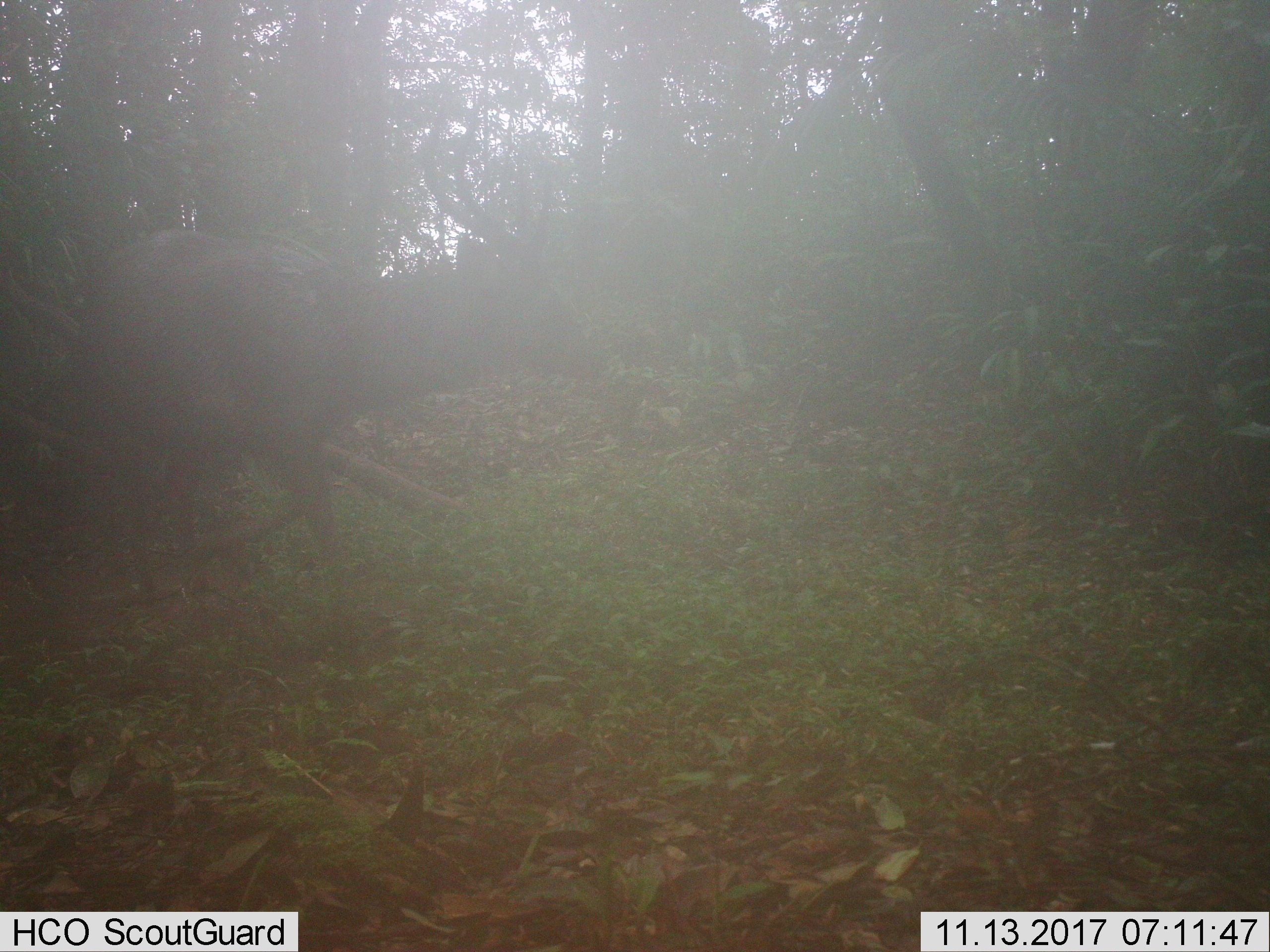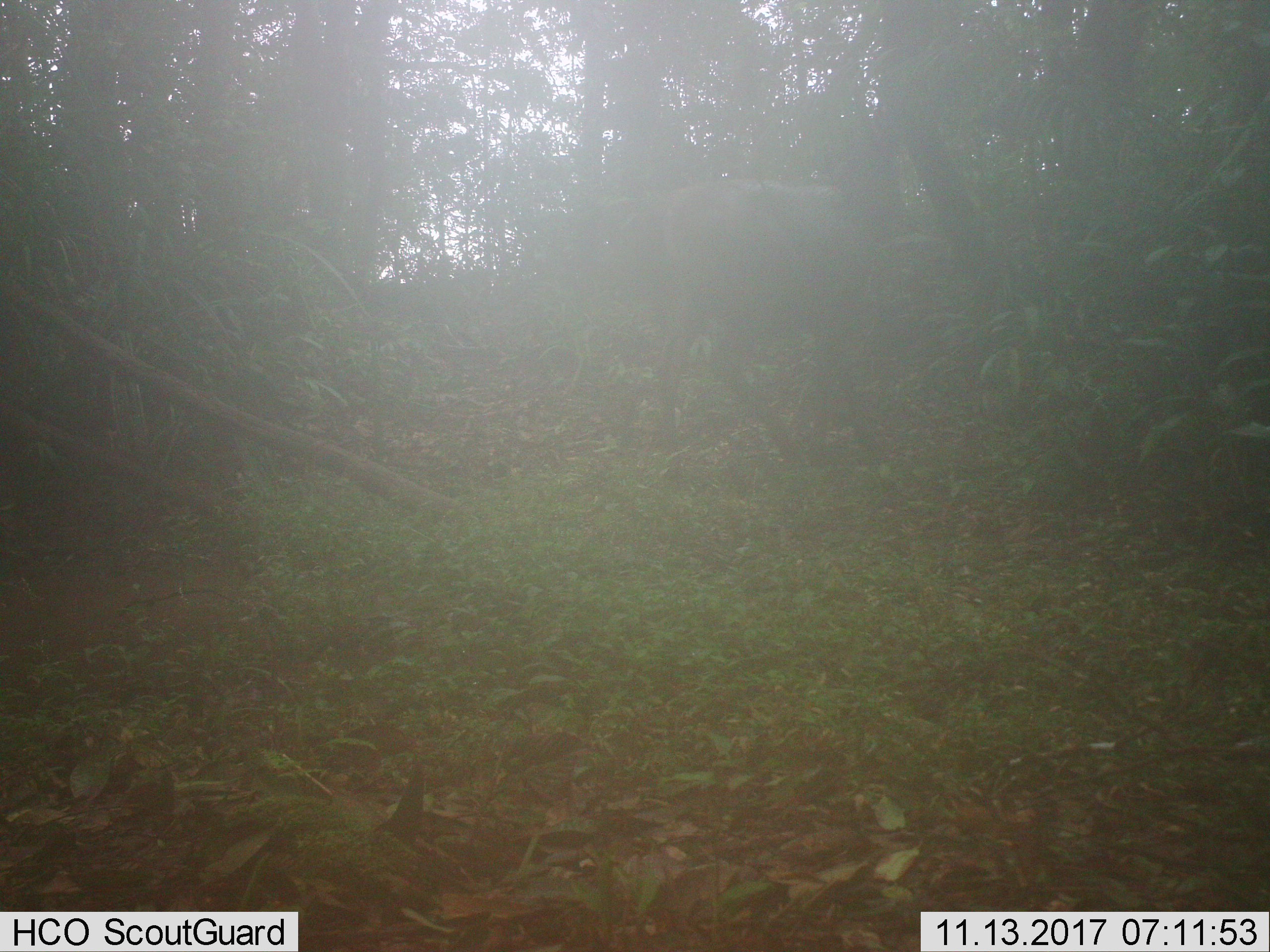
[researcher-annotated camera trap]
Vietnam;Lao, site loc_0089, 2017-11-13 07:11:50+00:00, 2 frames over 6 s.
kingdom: Animalia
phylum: Chordata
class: Mammalia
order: Artiodactyla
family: Cervidae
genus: Rusa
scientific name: Rusa unicolor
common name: sambar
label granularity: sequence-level